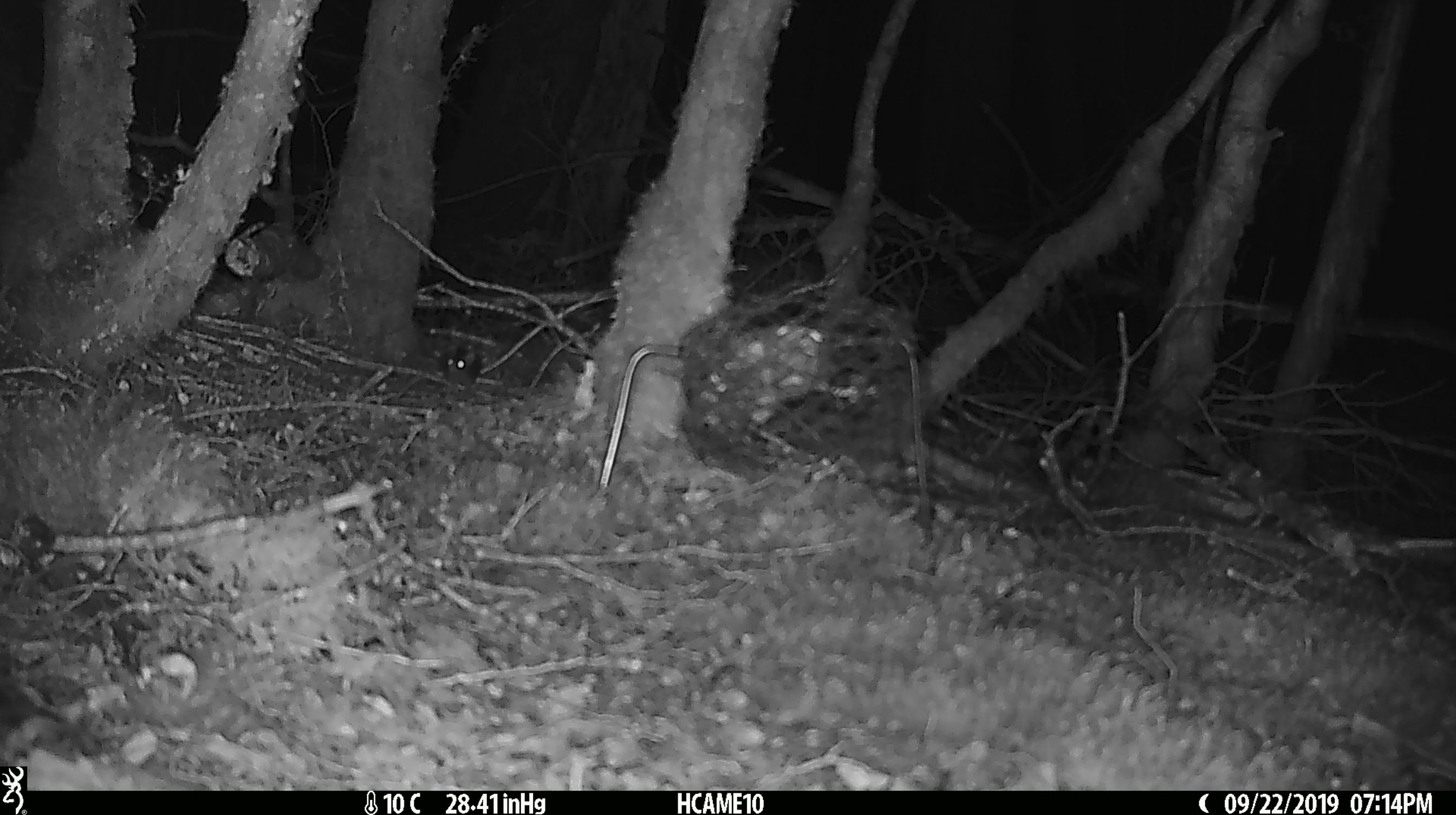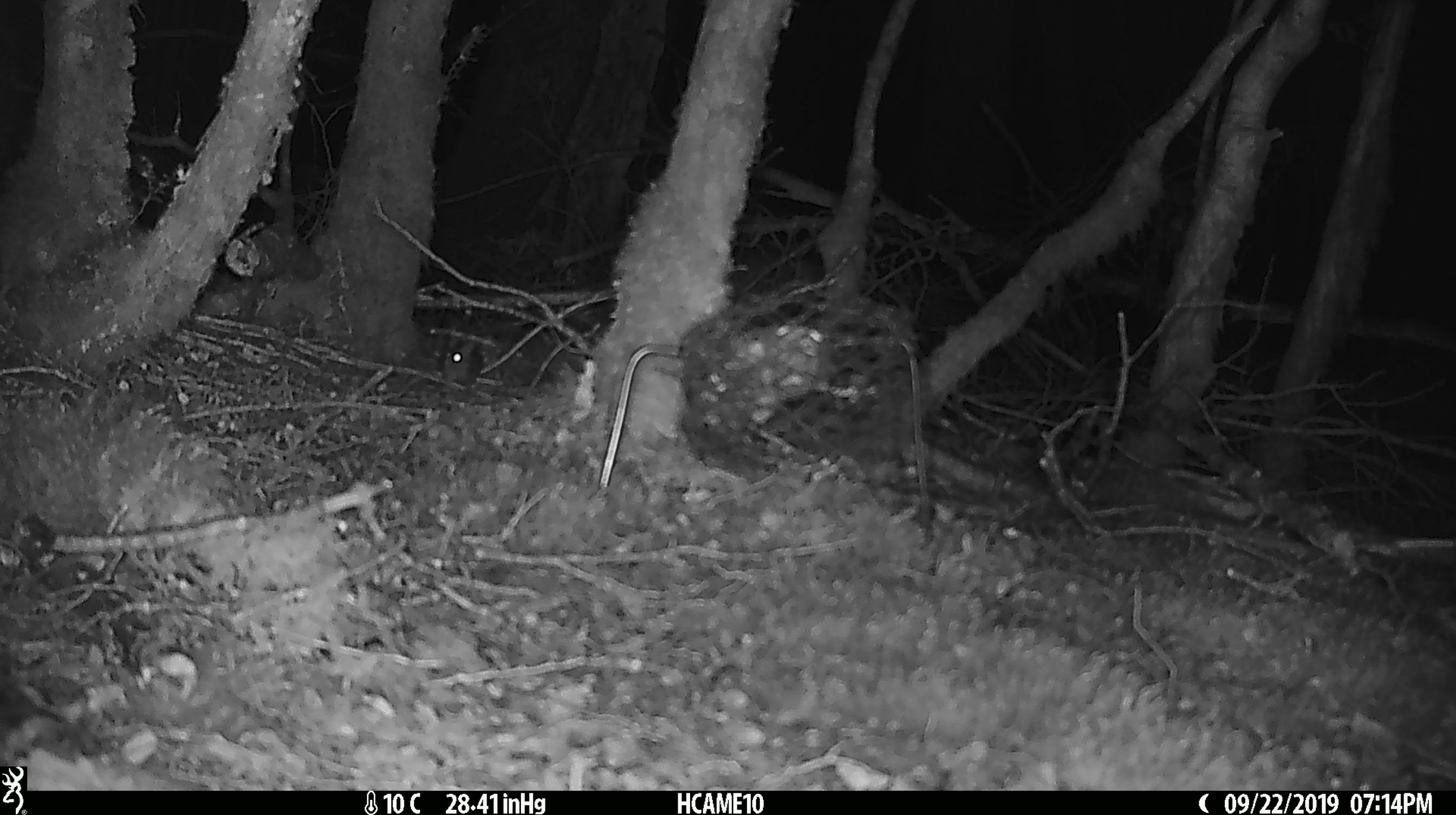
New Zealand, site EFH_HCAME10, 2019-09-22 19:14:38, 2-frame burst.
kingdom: Animalia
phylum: Chordata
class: Mammalia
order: Rodentia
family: Muridae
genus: Mus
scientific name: Mus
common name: mouse